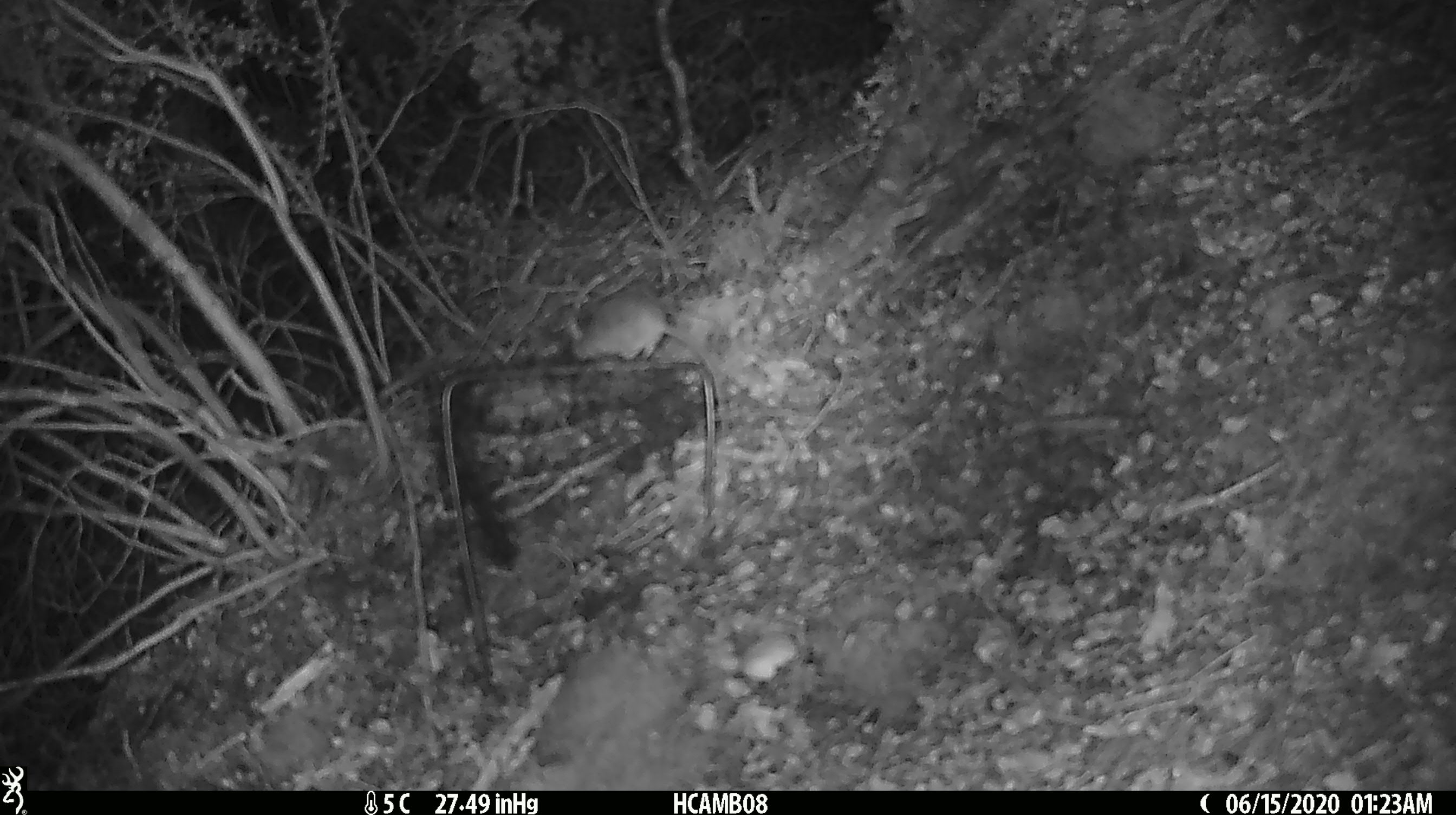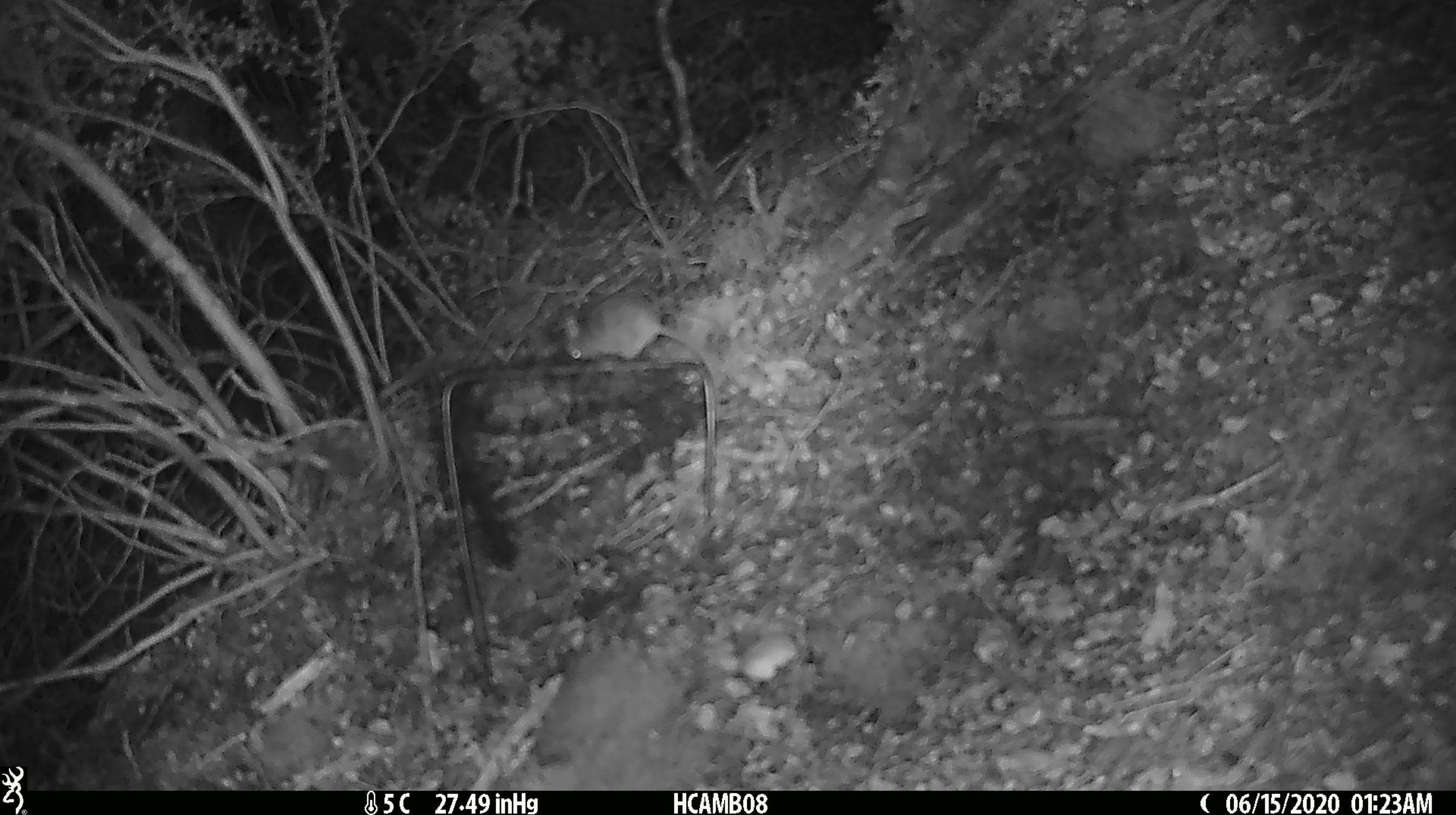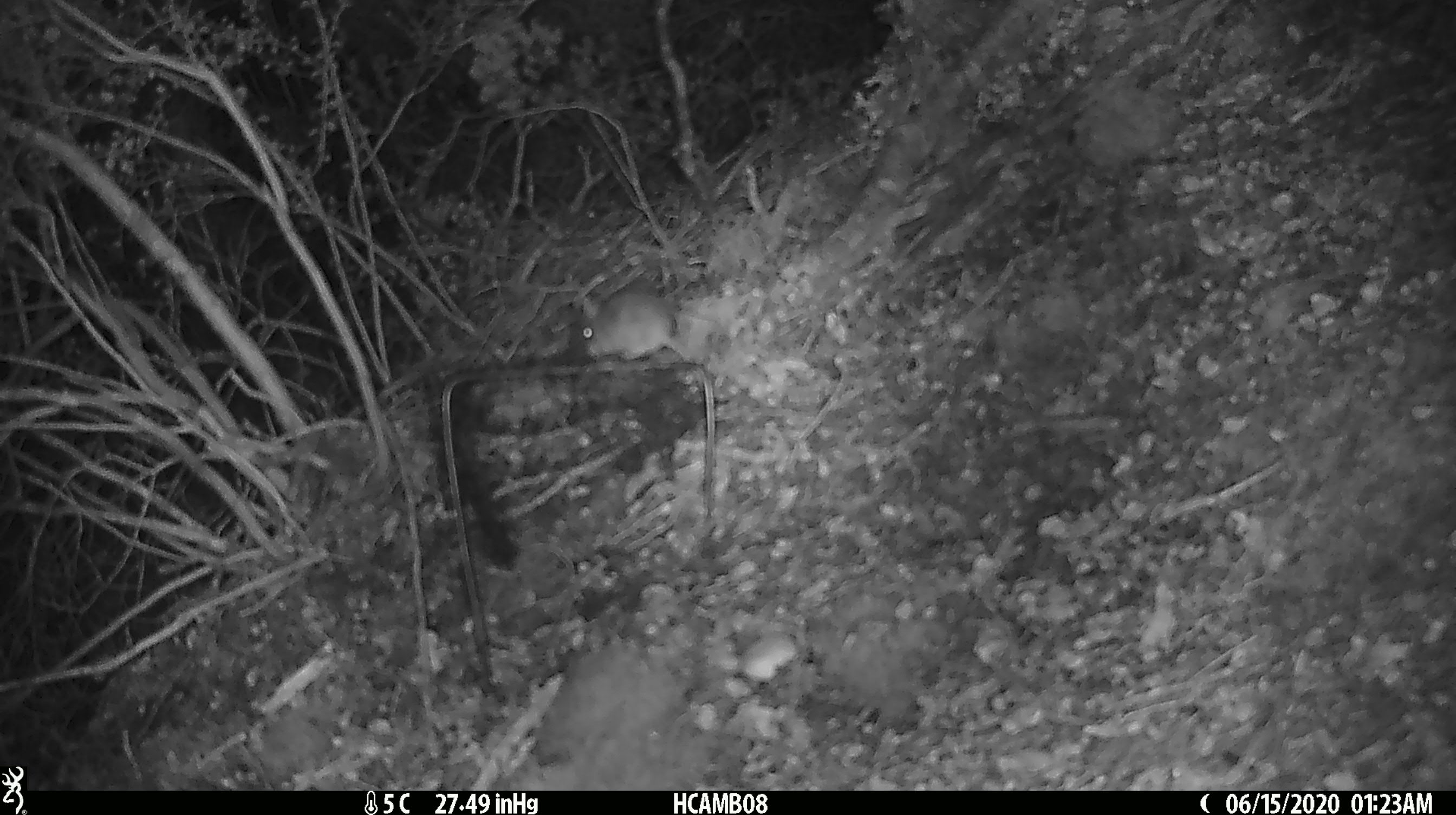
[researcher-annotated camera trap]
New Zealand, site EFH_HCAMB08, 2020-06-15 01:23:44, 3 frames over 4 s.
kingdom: Animalia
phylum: Chordata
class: Mammalia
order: Rodentia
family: Muridae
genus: Mus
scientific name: Mus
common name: mouse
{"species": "mouse (Mus)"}